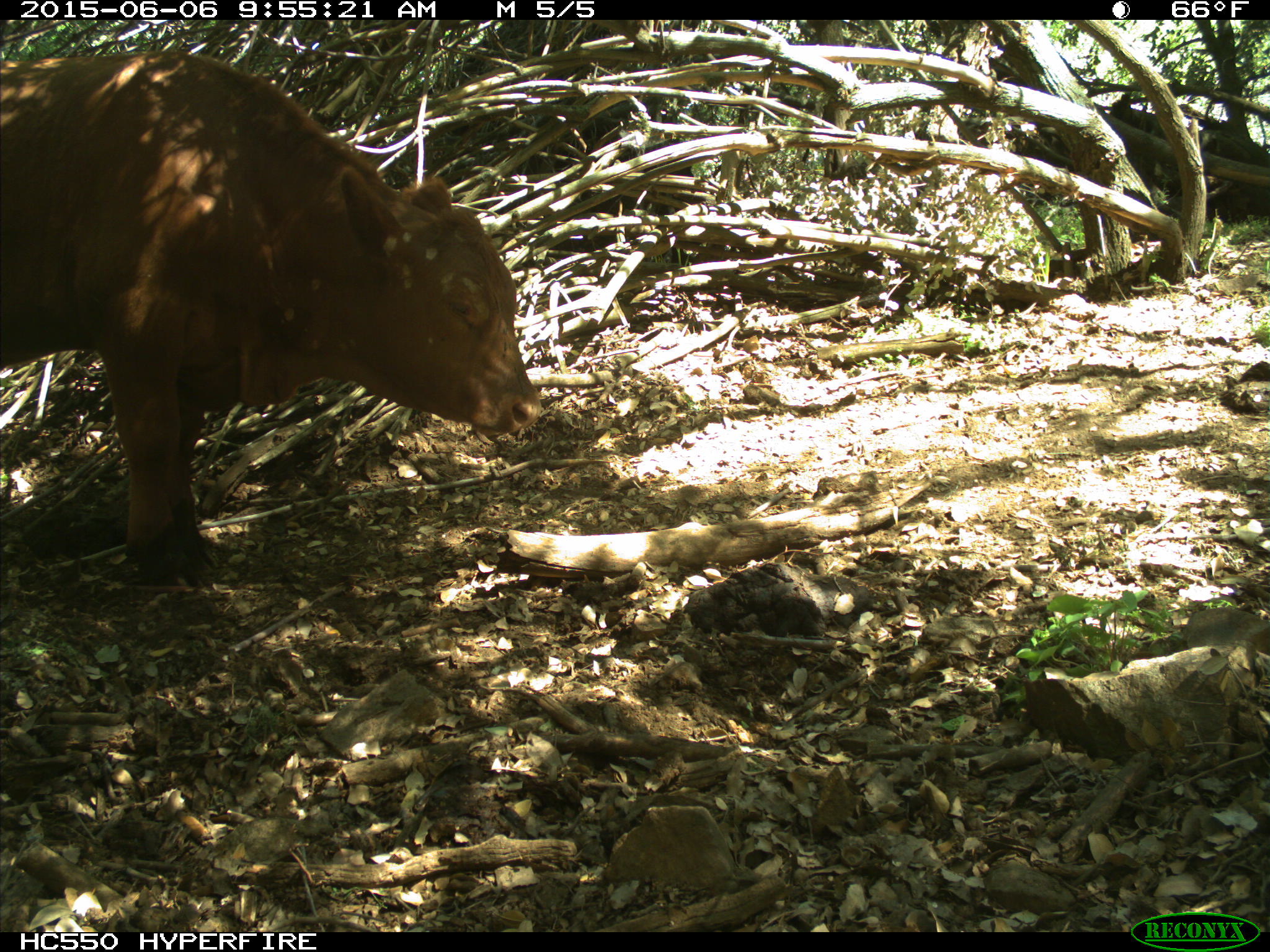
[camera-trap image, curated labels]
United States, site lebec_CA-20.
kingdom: Animalia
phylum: Chordata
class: Mammalia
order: Artiodactyla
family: Bovidae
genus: Bos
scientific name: Bos taurus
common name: domestic cow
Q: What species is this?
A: Bos taurus (domestic cow).